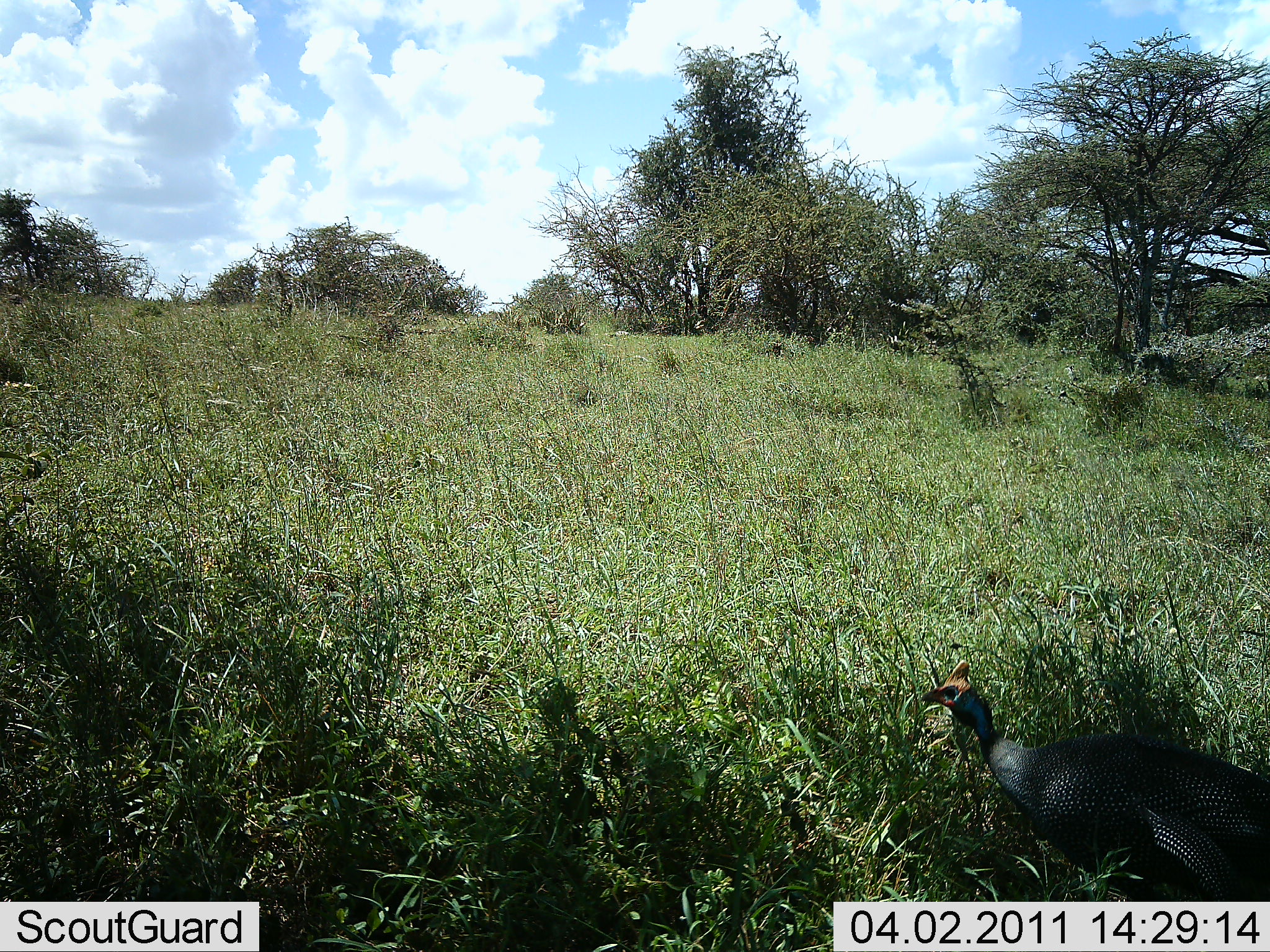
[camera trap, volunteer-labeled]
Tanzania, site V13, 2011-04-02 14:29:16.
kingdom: Animalia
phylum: Chordata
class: Aves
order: Galliformes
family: Numididae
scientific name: Numididae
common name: guinea fowl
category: guineafowl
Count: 1.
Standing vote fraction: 70%.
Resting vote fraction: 0%.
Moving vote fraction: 20%.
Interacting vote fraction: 0%.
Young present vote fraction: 0%.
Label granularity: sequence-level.